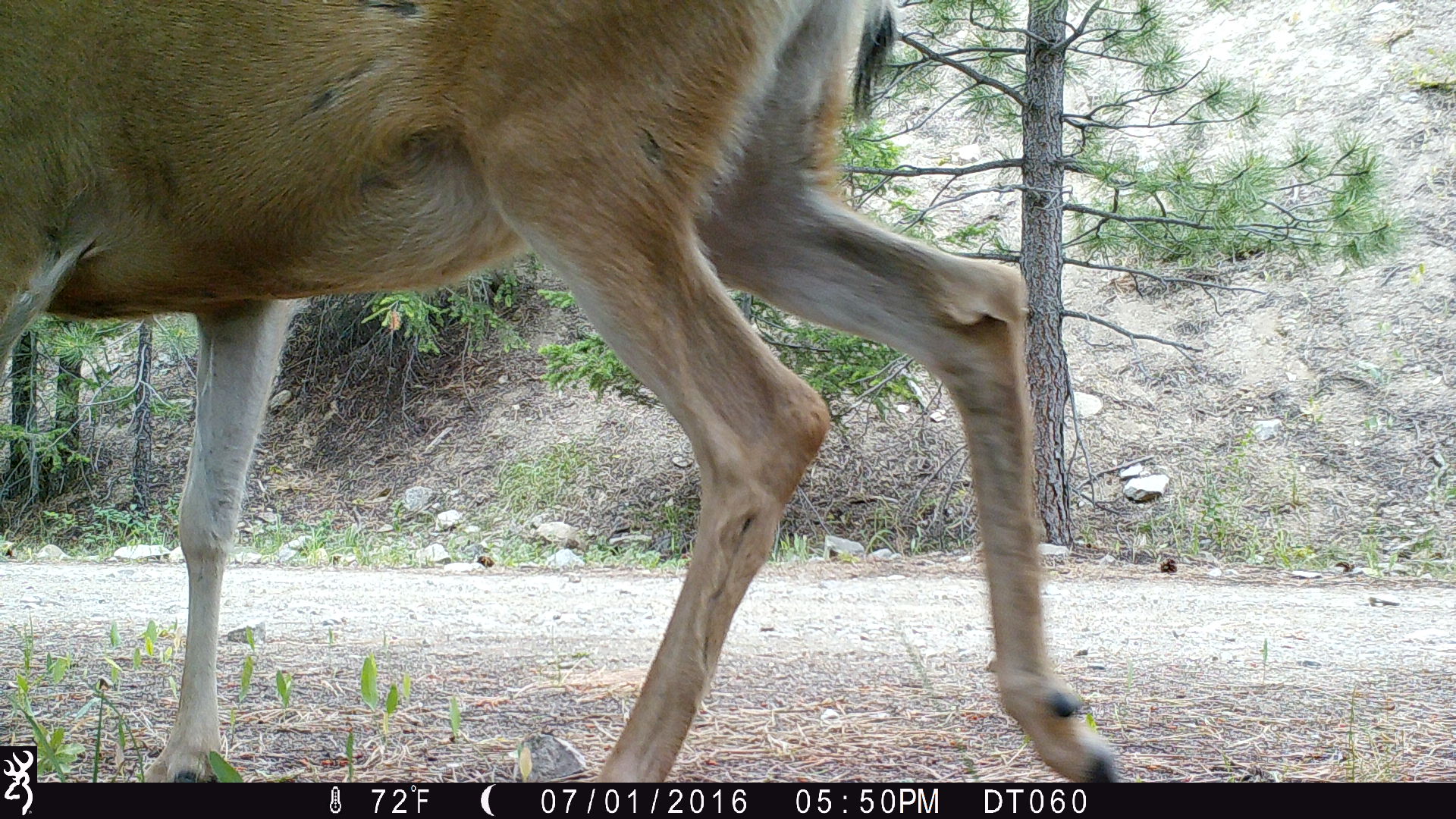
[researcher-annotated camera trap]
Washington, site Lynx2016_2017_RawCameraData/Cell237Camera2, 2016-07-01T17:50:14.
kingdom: Animalia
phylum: Chordata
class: Mammalia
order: Artiodactyla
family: Cervidae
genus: Odocoileus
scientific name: Odocoileus hemionus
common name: mule deer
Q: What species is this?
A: Odocoileus hemionus (mule deer).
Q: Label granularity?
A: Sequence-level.